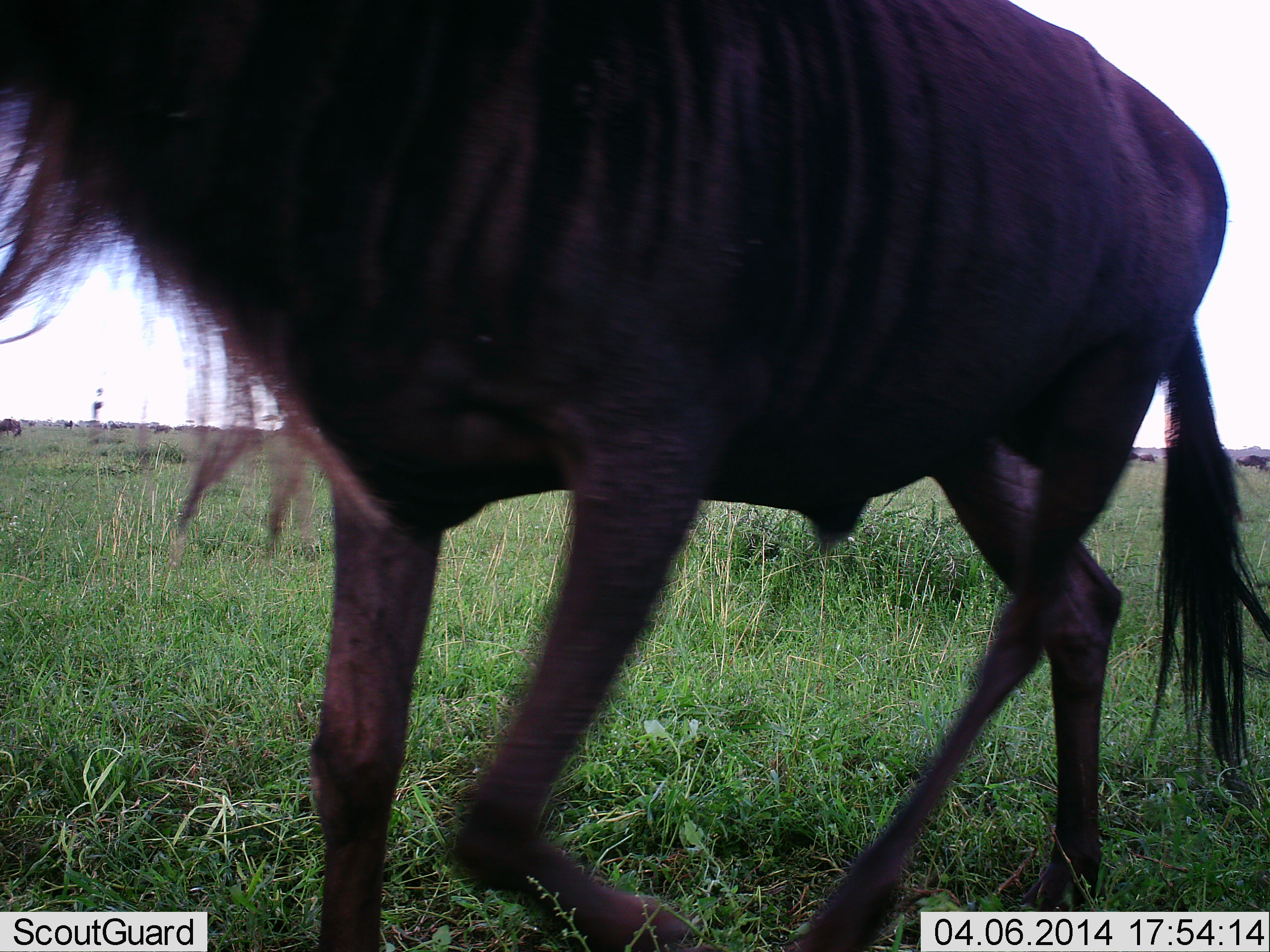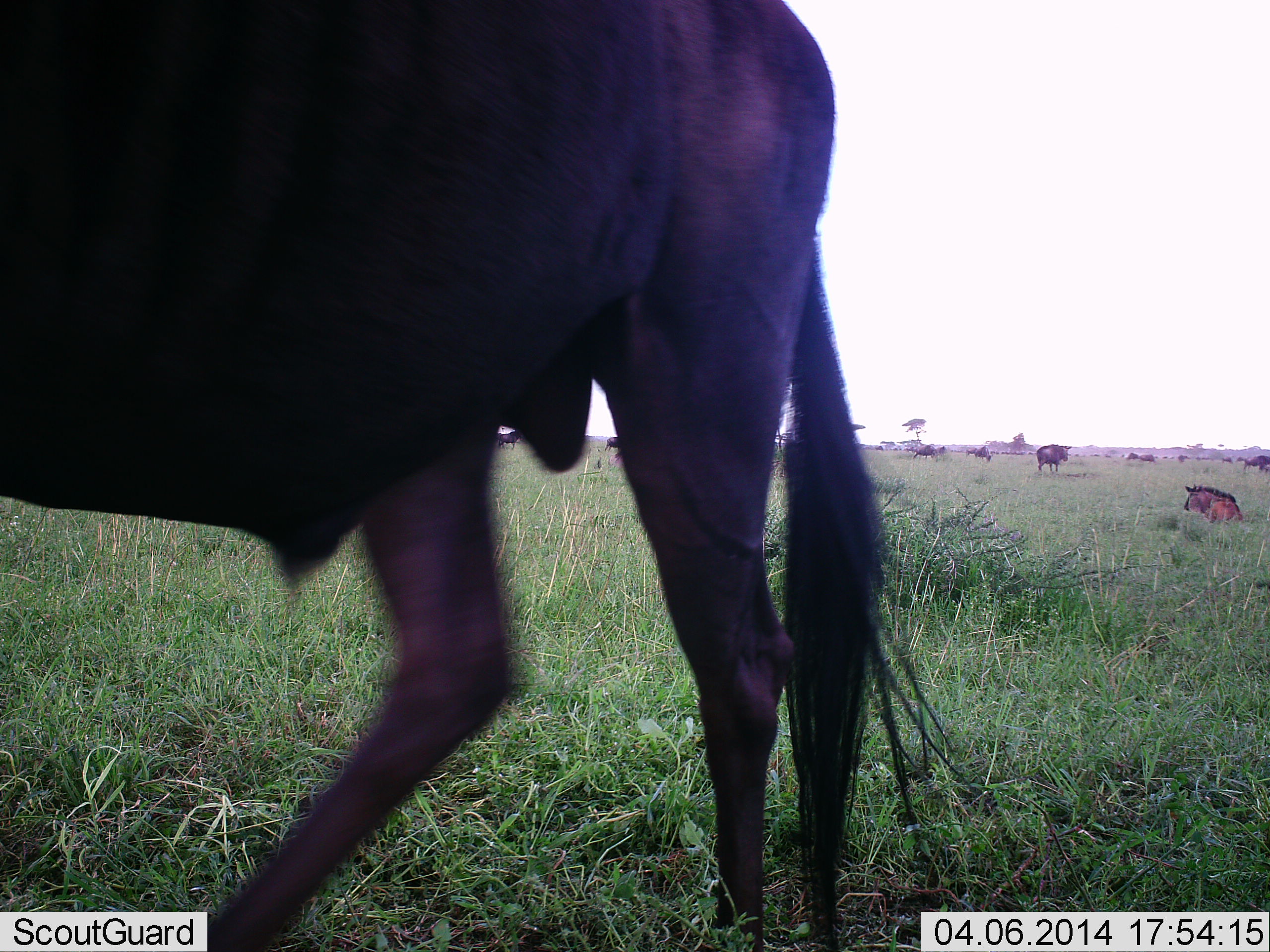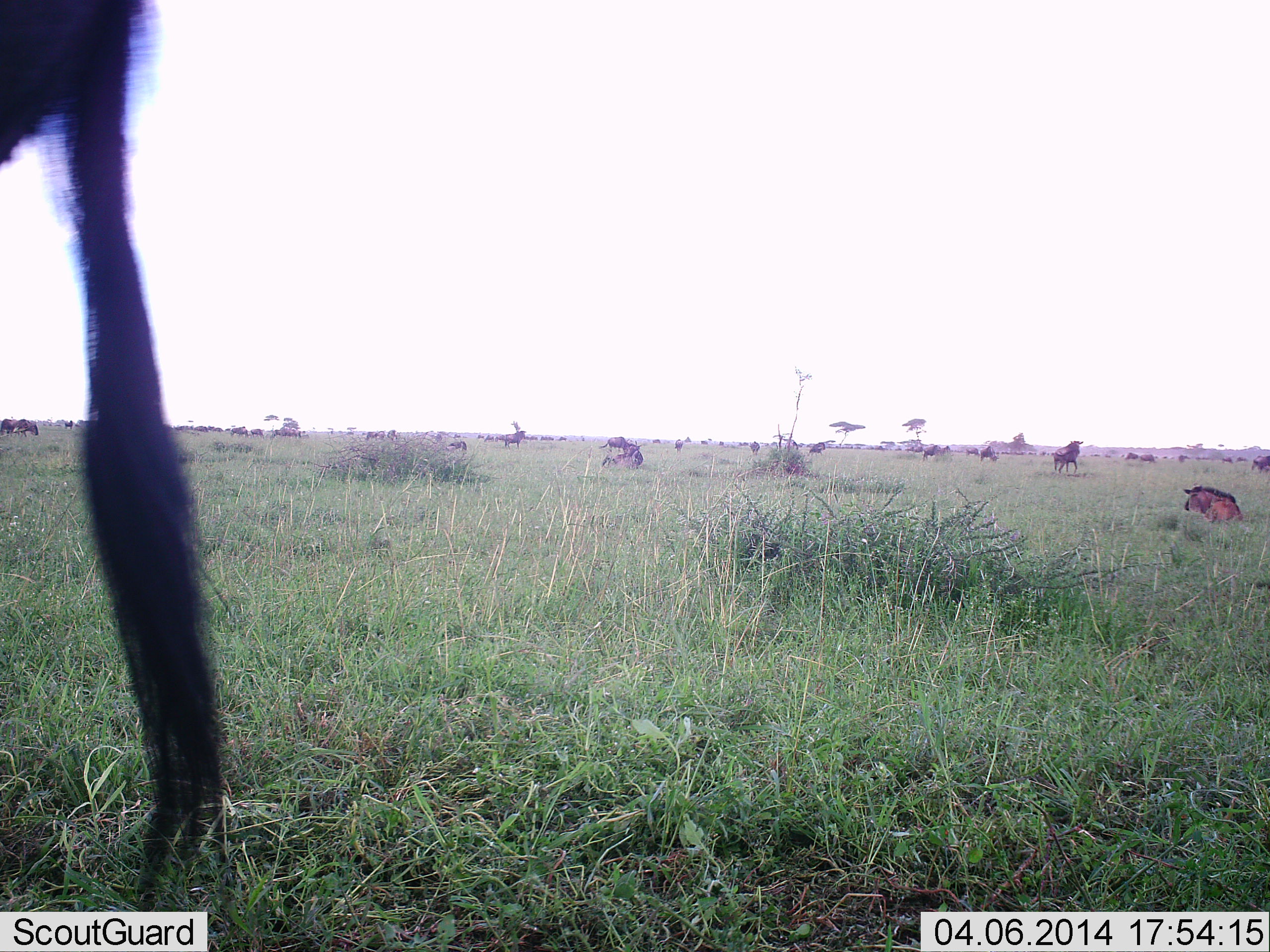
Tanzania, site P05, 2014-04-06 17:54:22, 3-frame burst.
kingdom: Animalia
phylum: Chordata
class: Mammalia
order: Artiodactyla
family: Bovidae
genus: Connochaetes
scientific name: Connochaetes taurinus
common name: blue wildebeest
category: wildebeest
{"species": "wildebeest (blue wildebeest) (Connochaetes taurinus)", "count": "11-50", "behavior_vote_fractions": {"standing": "50%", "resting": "90%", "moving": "50%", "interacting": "0%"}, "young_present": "0%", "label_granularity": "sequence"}